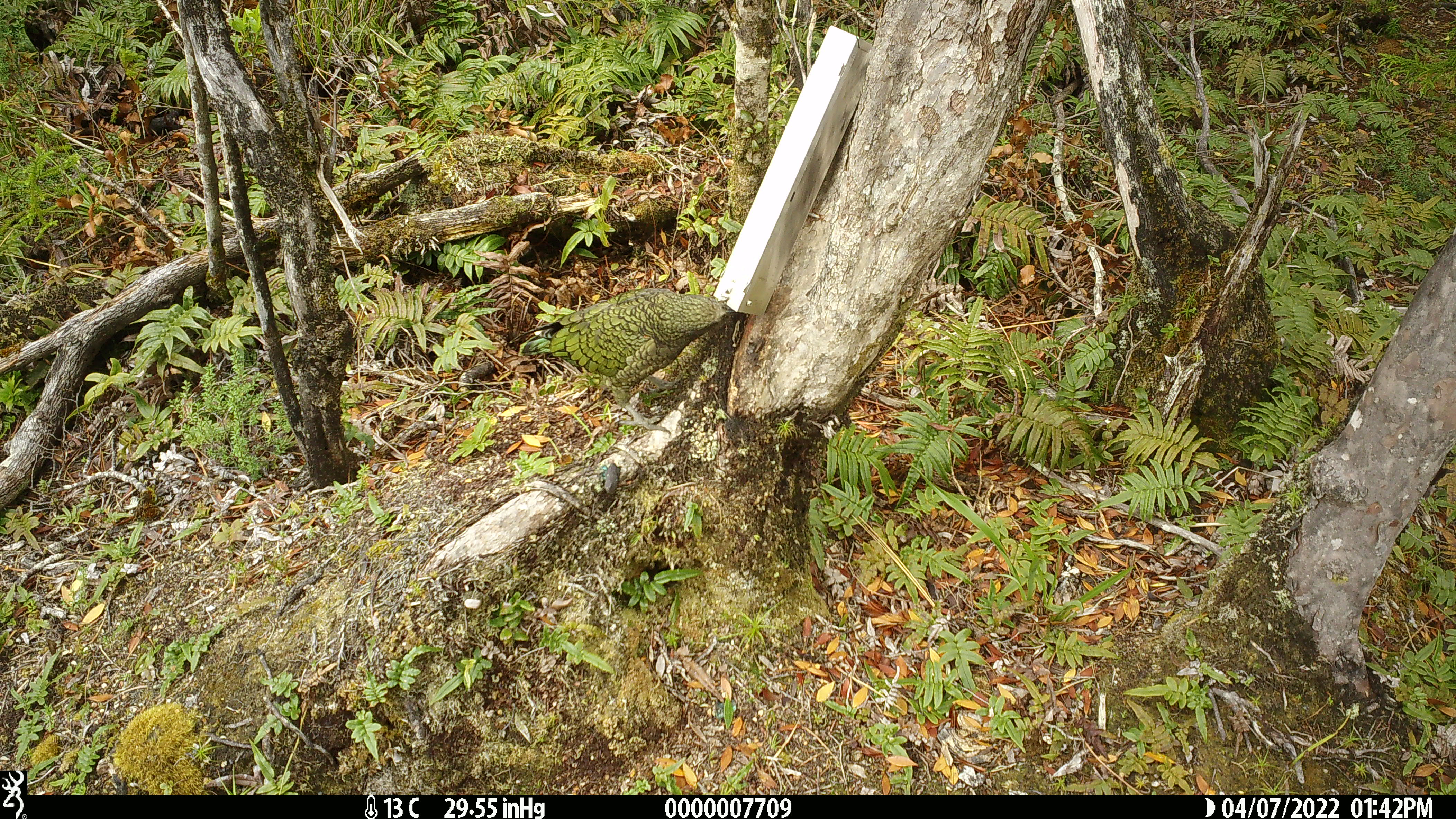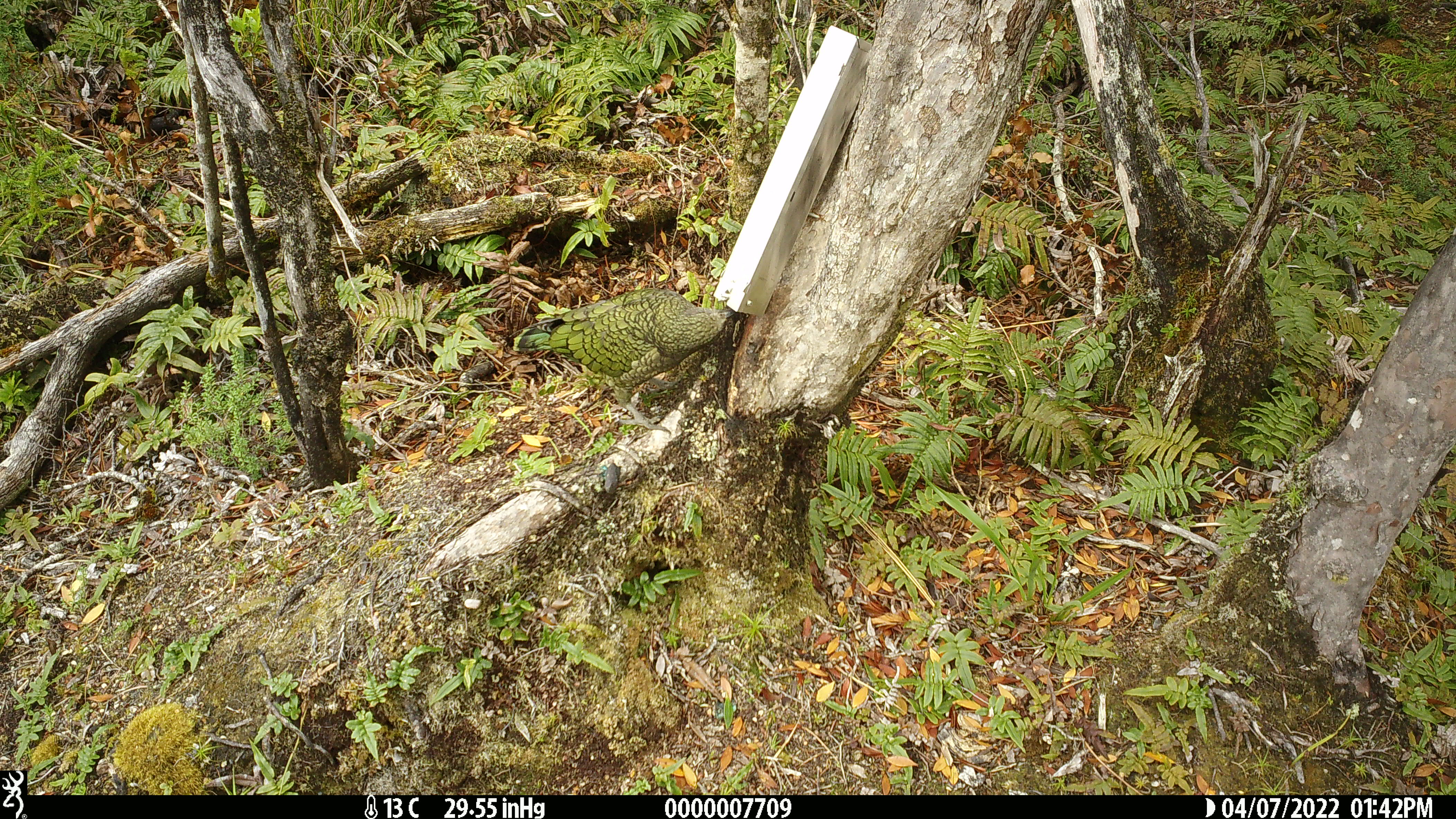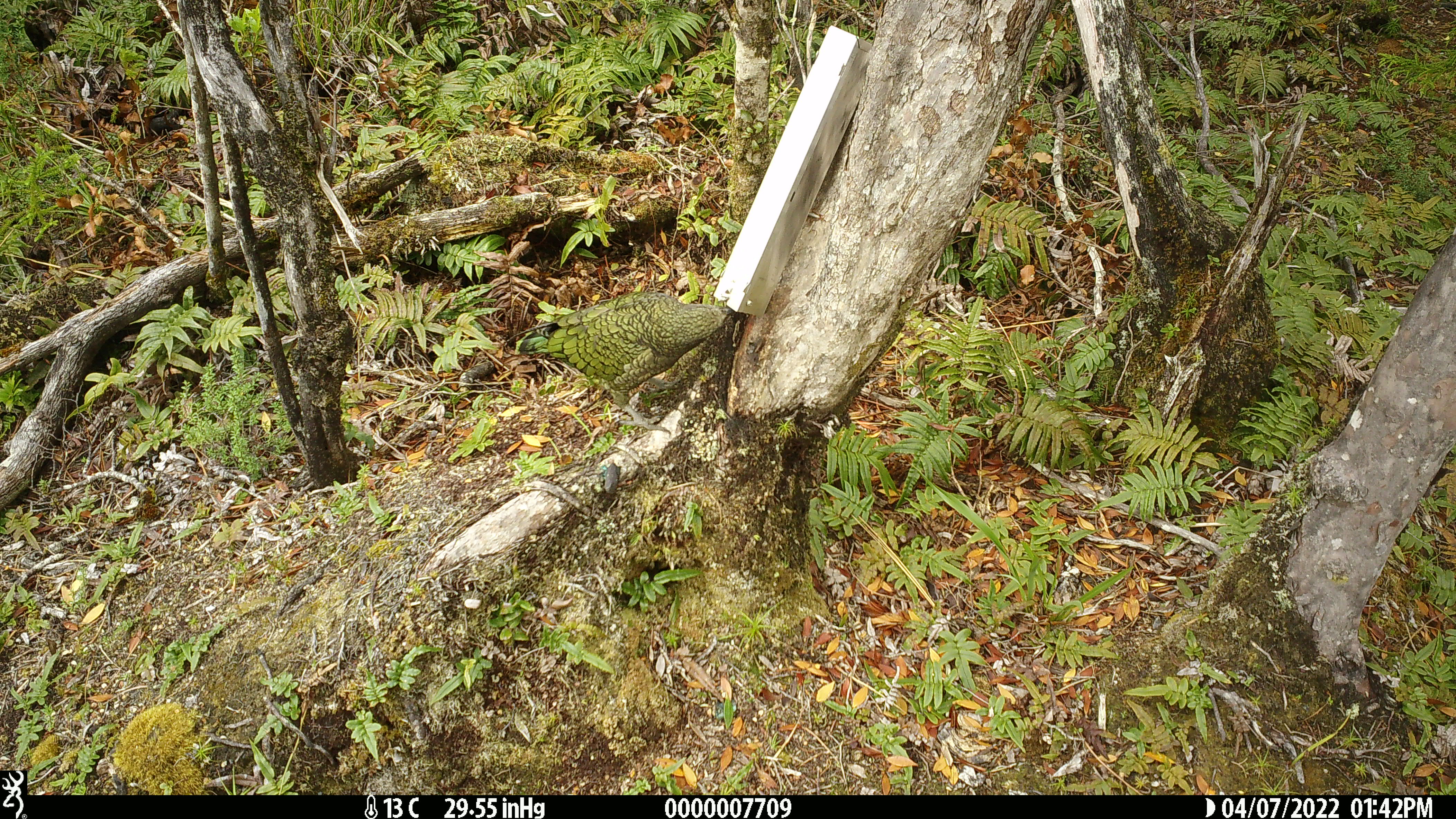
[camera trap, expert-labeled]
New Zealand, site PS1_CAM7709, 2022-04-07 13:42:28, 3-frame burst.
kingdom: Animalia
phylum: Chordata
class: Aves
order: Psittaciformes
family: Strigopidae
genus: Nestor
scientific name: Nestor notabilis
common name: kea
Kea (Nestor notabilis).